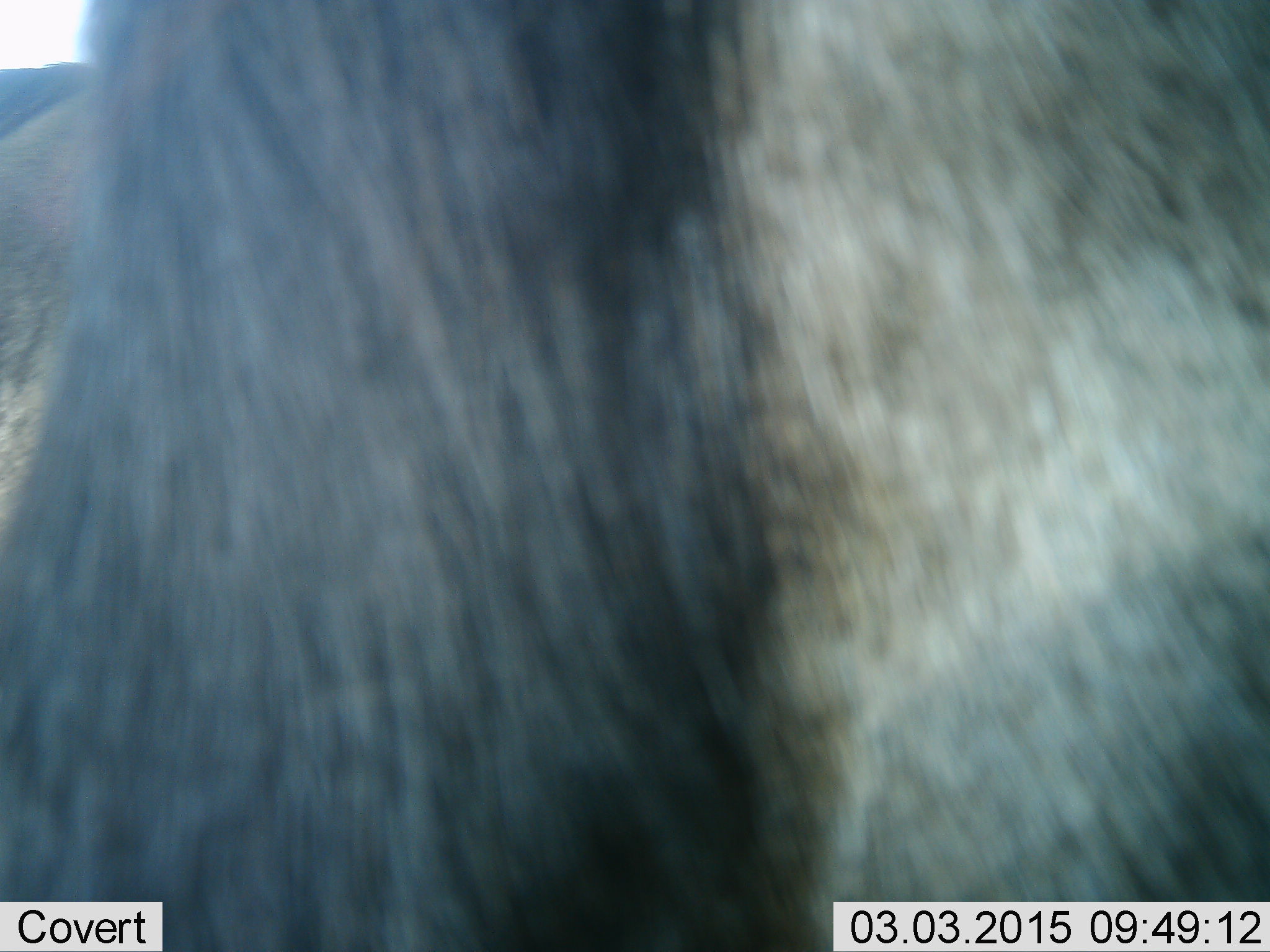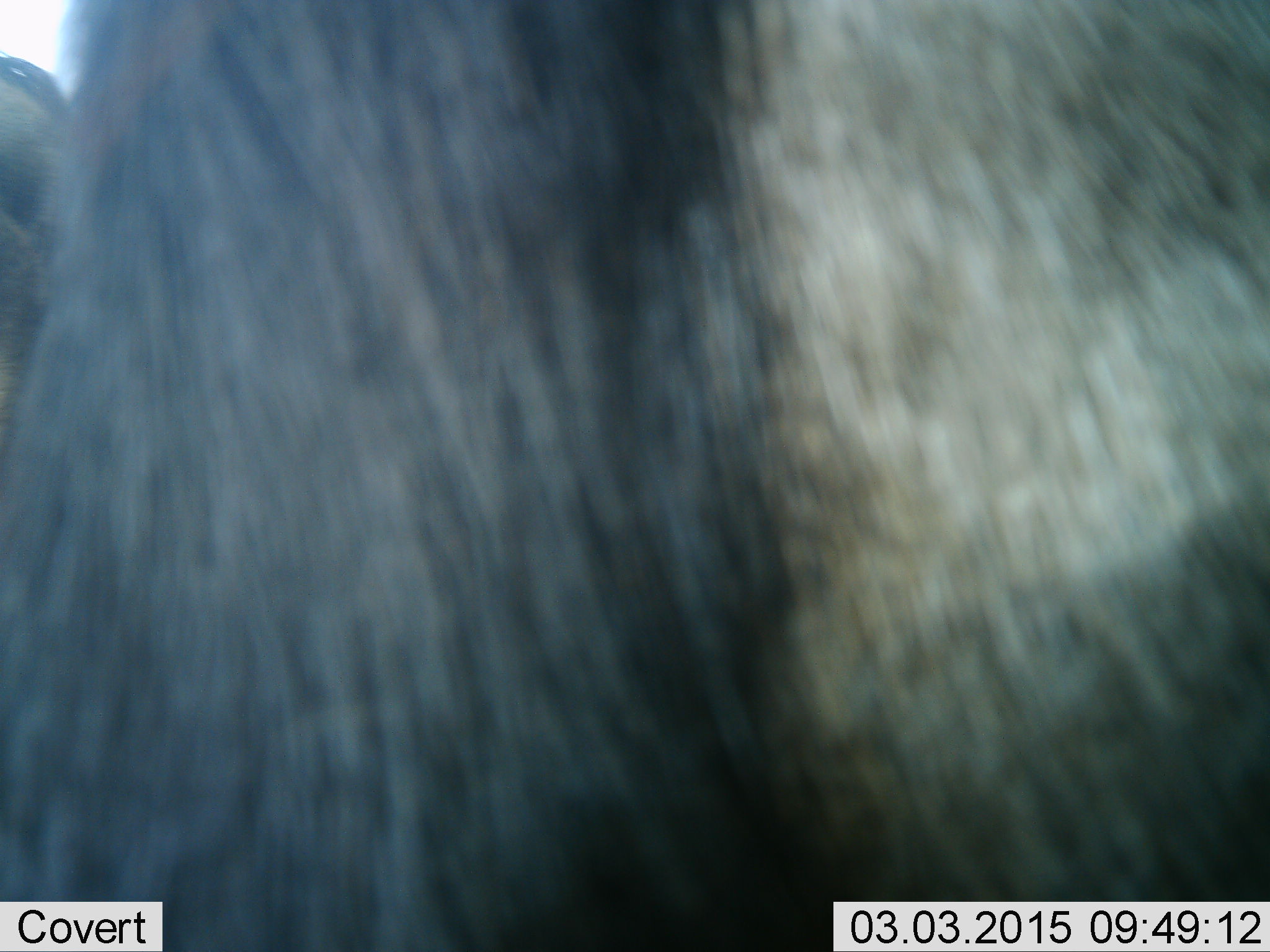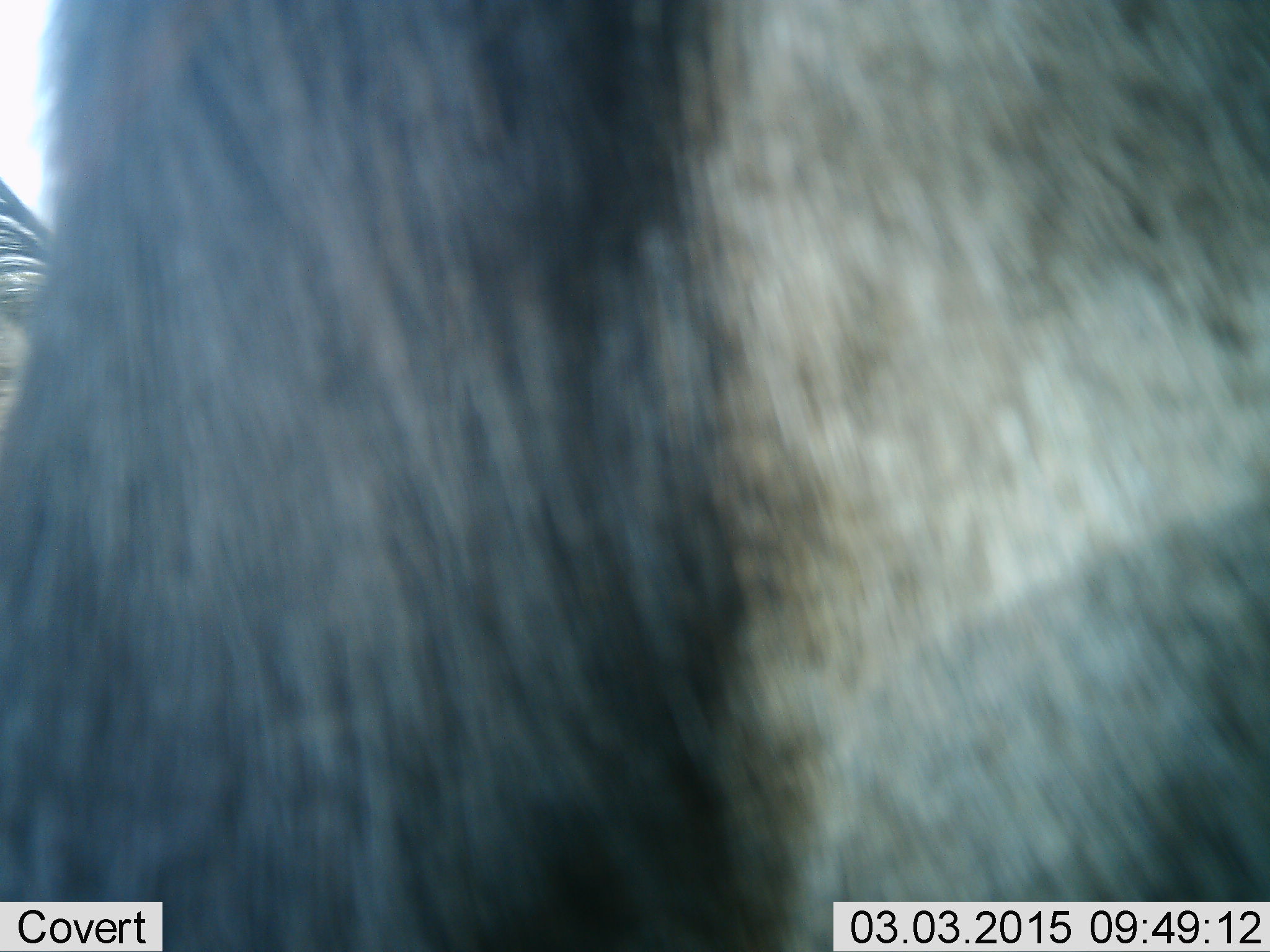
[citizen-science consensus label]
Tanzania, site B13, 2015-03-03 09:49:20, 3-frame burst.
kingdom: Animalia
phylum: Chordata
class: Mammalia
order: Artiodactyla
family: Bovidae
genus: Connochaetes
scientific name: Connochaetes taurinus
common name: blue wildebeest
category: wildebeest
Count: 1.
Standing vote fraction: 100%.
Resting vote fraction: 0%.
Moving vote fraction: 0%.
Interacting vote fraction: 0%.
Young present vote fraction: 0%.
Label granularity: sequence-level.